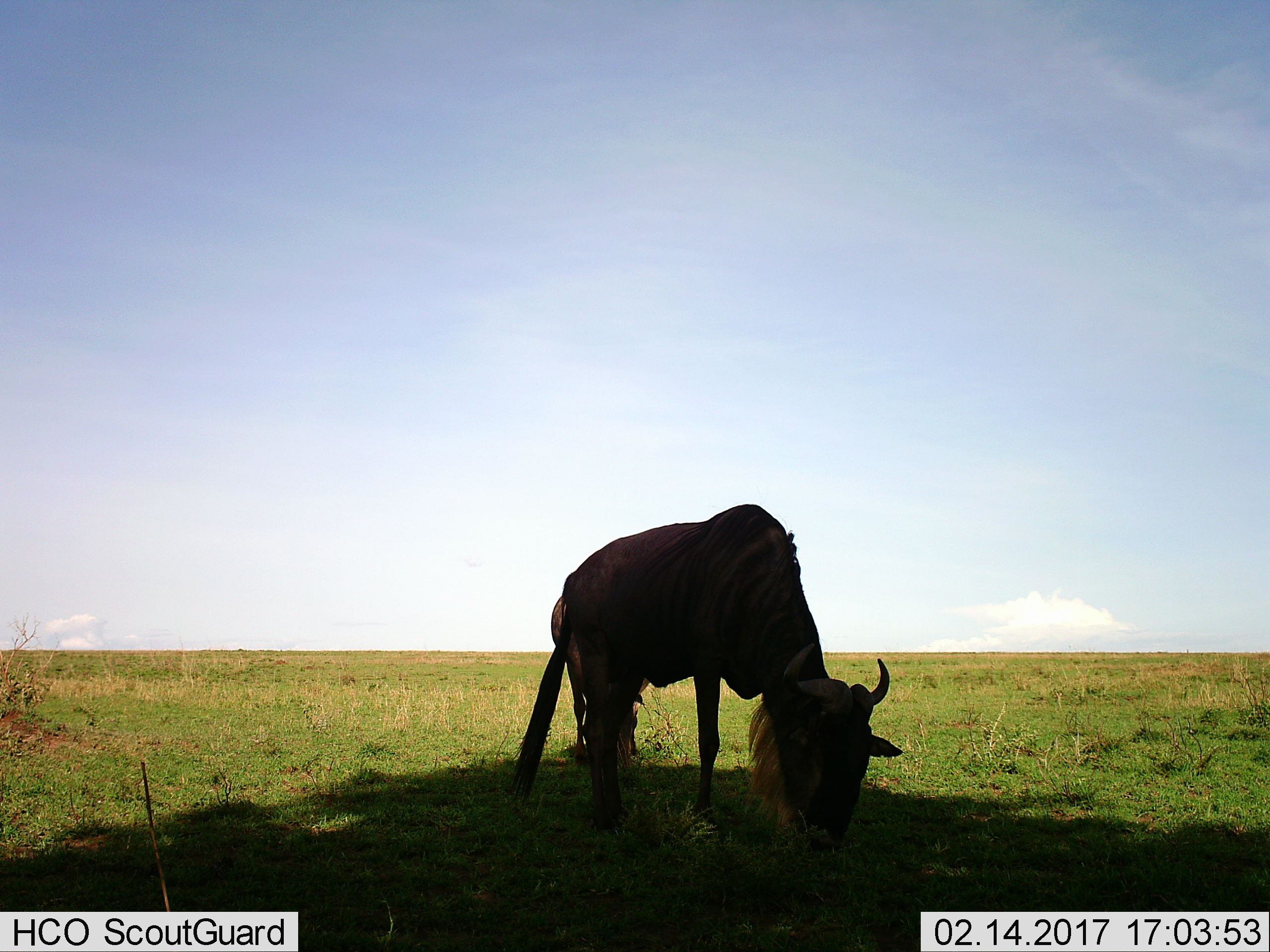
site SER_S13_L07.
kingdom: Animalia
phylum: Chordata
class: Mammalia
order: Artiodactyla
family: Bovidae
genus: Connochaetes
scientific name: Connochaetes taurinus taurinus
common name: blue wildebeest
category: wildebeestblue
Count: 1.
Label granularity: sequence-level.